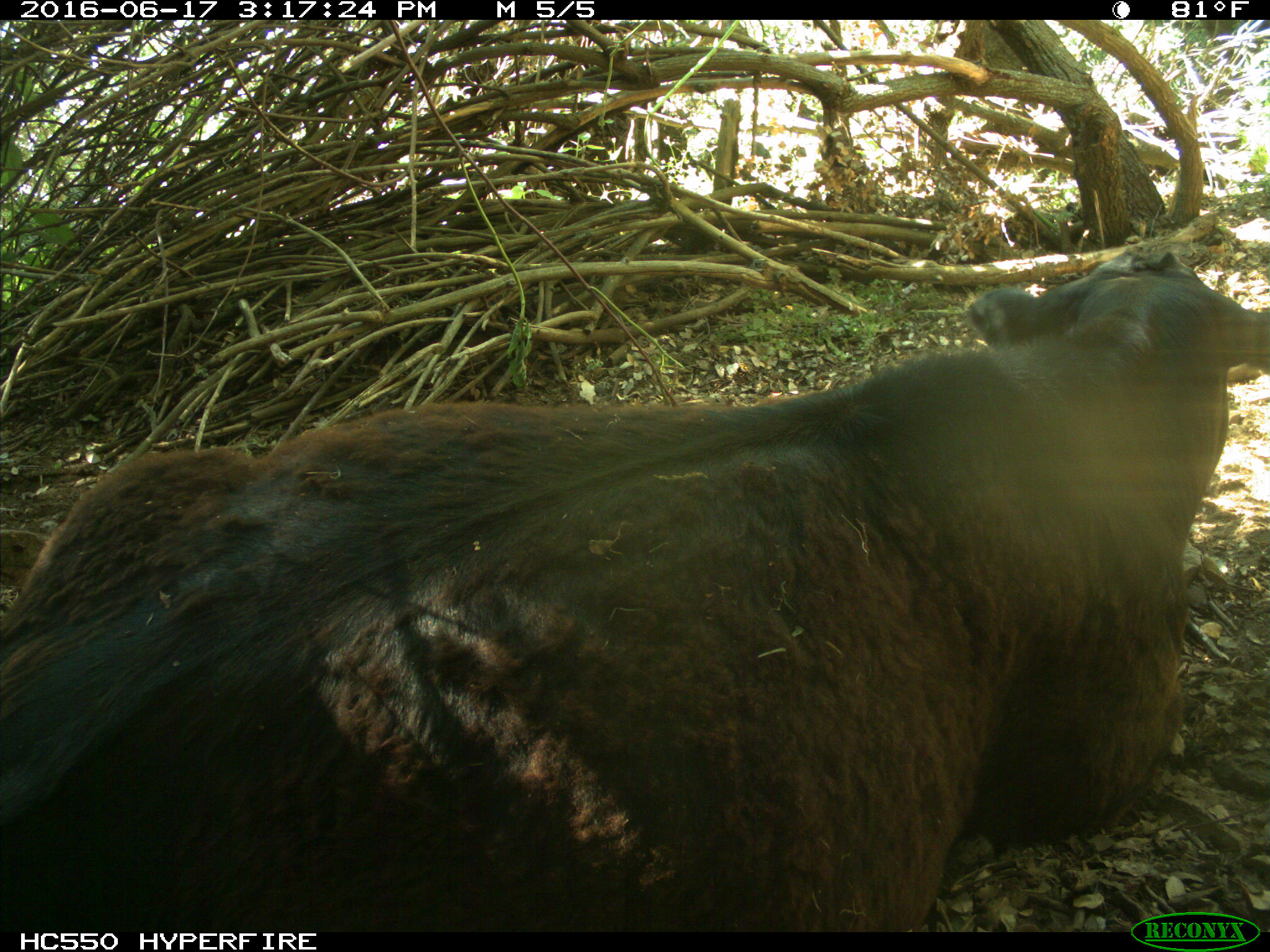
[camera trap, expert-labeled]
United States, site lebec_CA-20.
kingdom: Animalia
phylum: Chordata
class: Mammalia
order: Artiodactyla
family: Bovidae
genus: Bos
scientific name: Bos taurus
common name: domestic cow